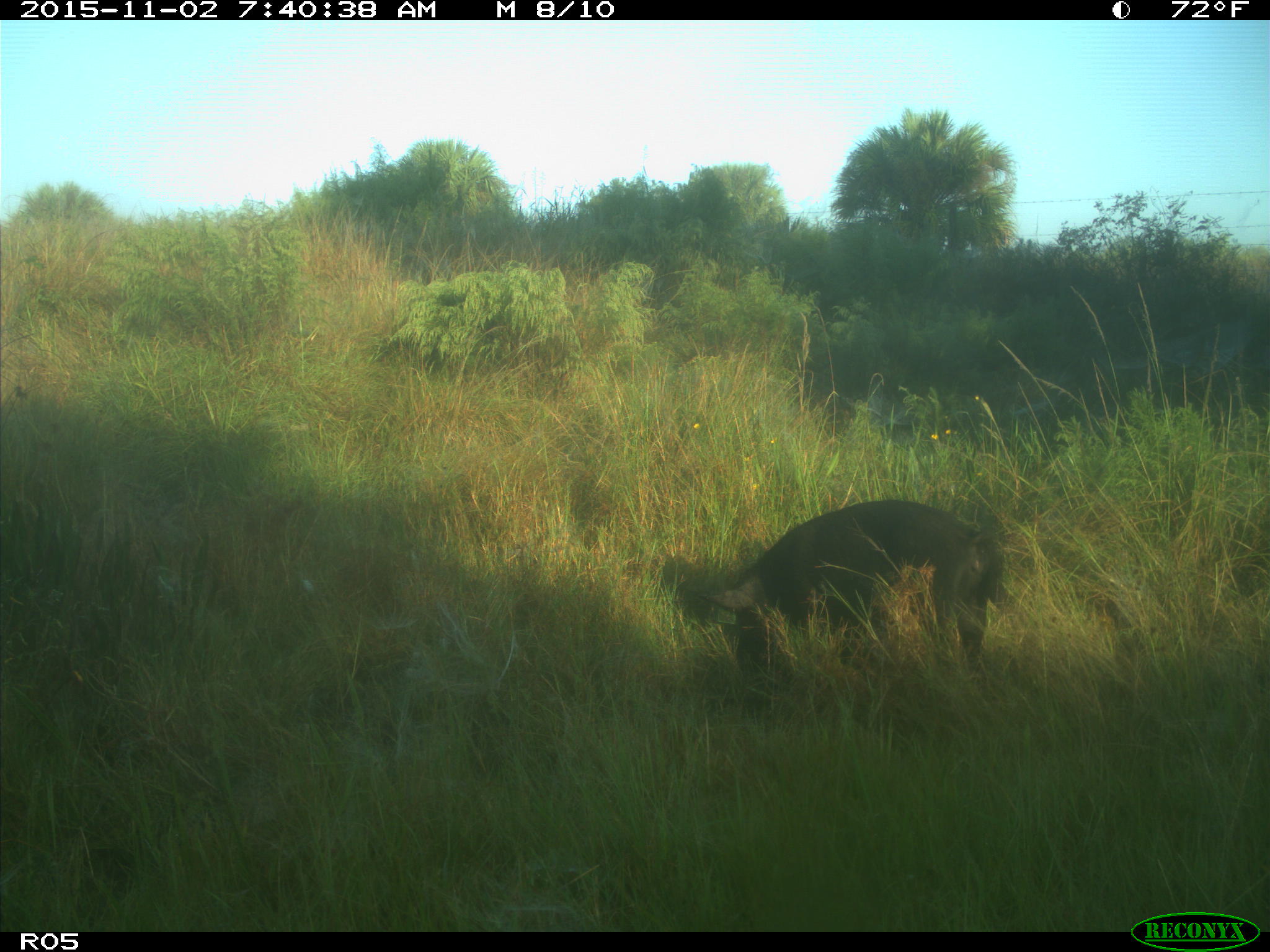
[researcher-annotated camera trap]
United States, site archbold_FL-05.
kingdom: Animalia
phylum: Chordata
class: Mammalia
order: Artiodactyla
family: Suidae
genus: Sus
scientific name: Sus scrofa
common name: wild boar